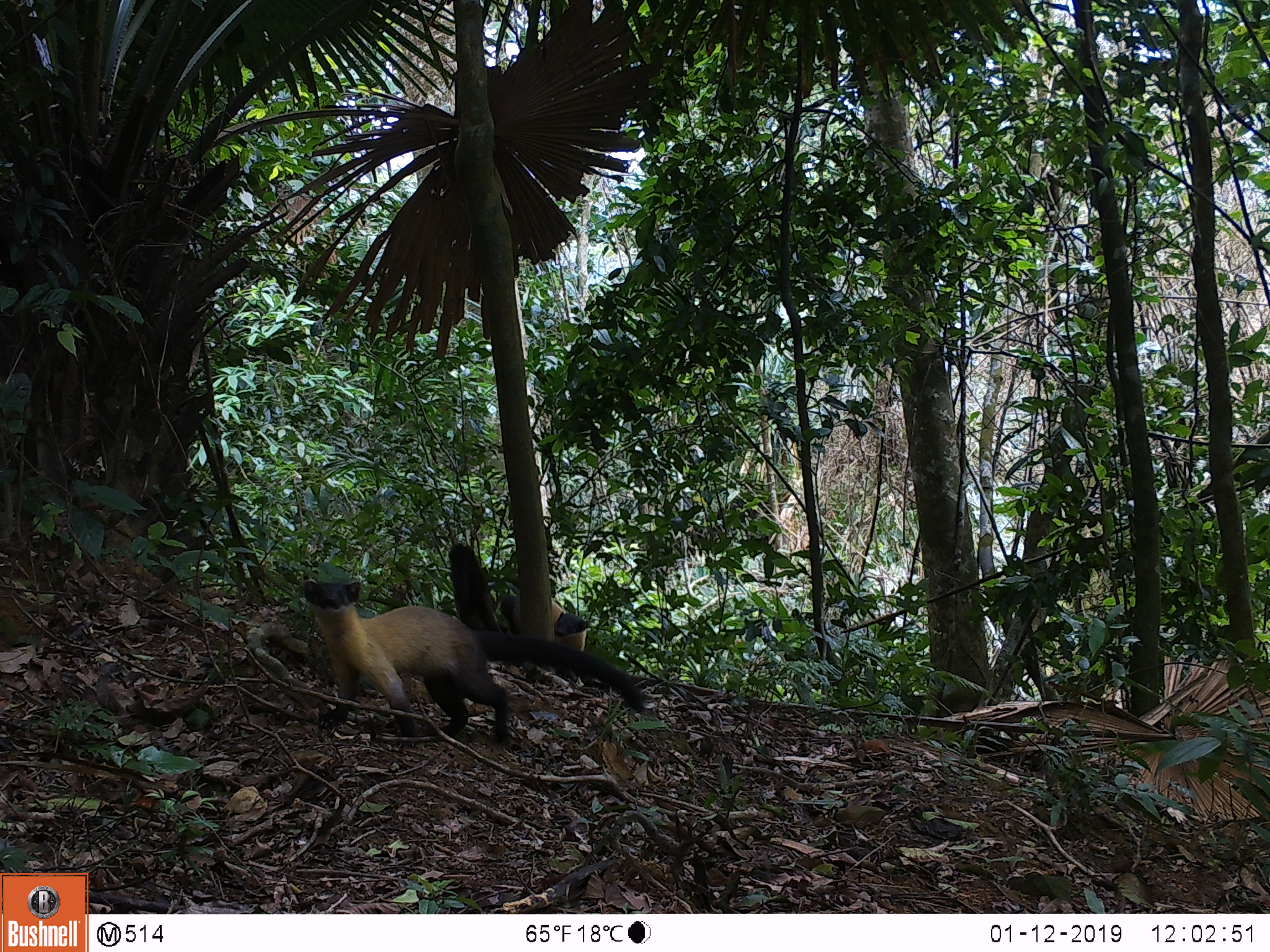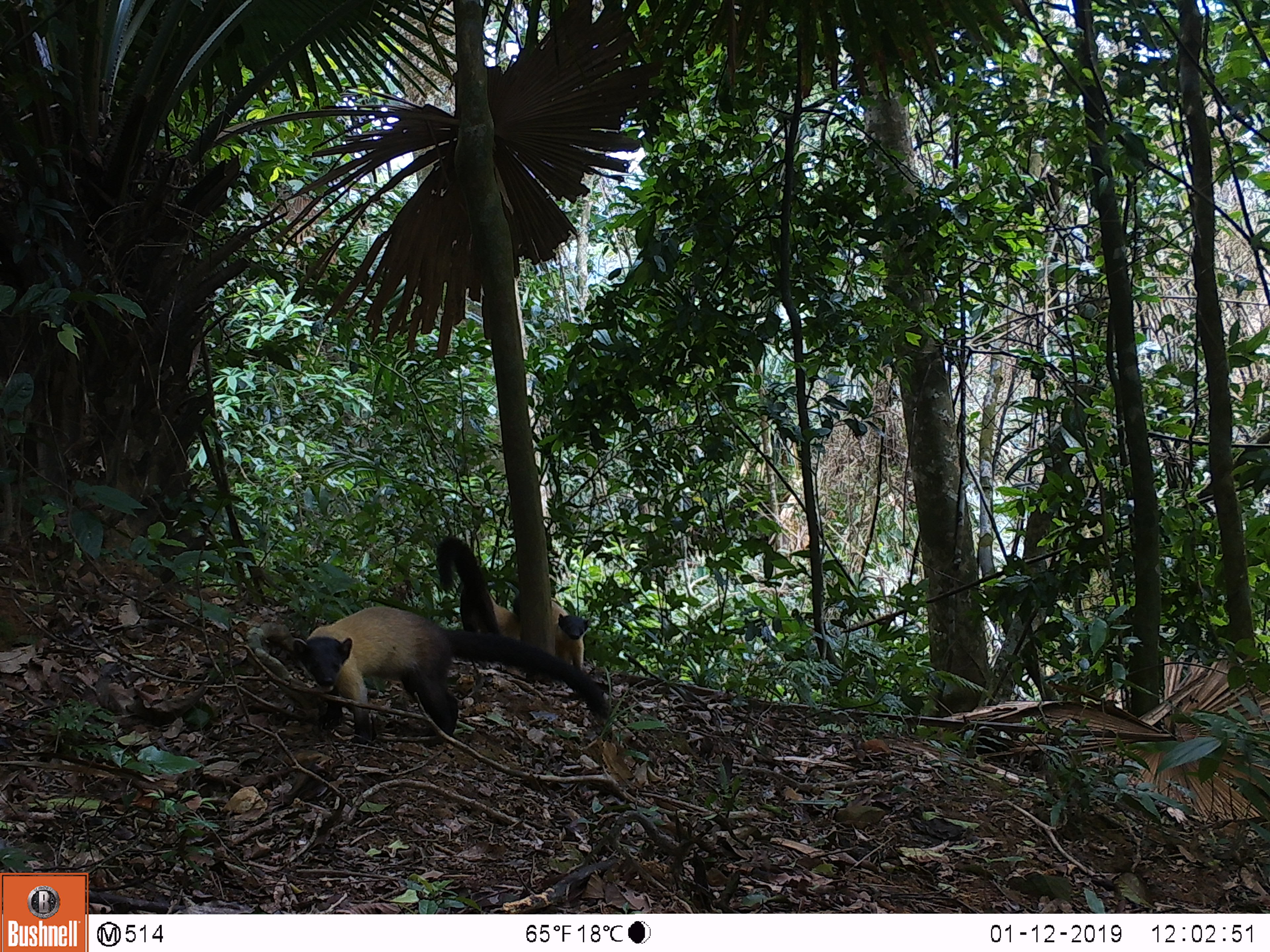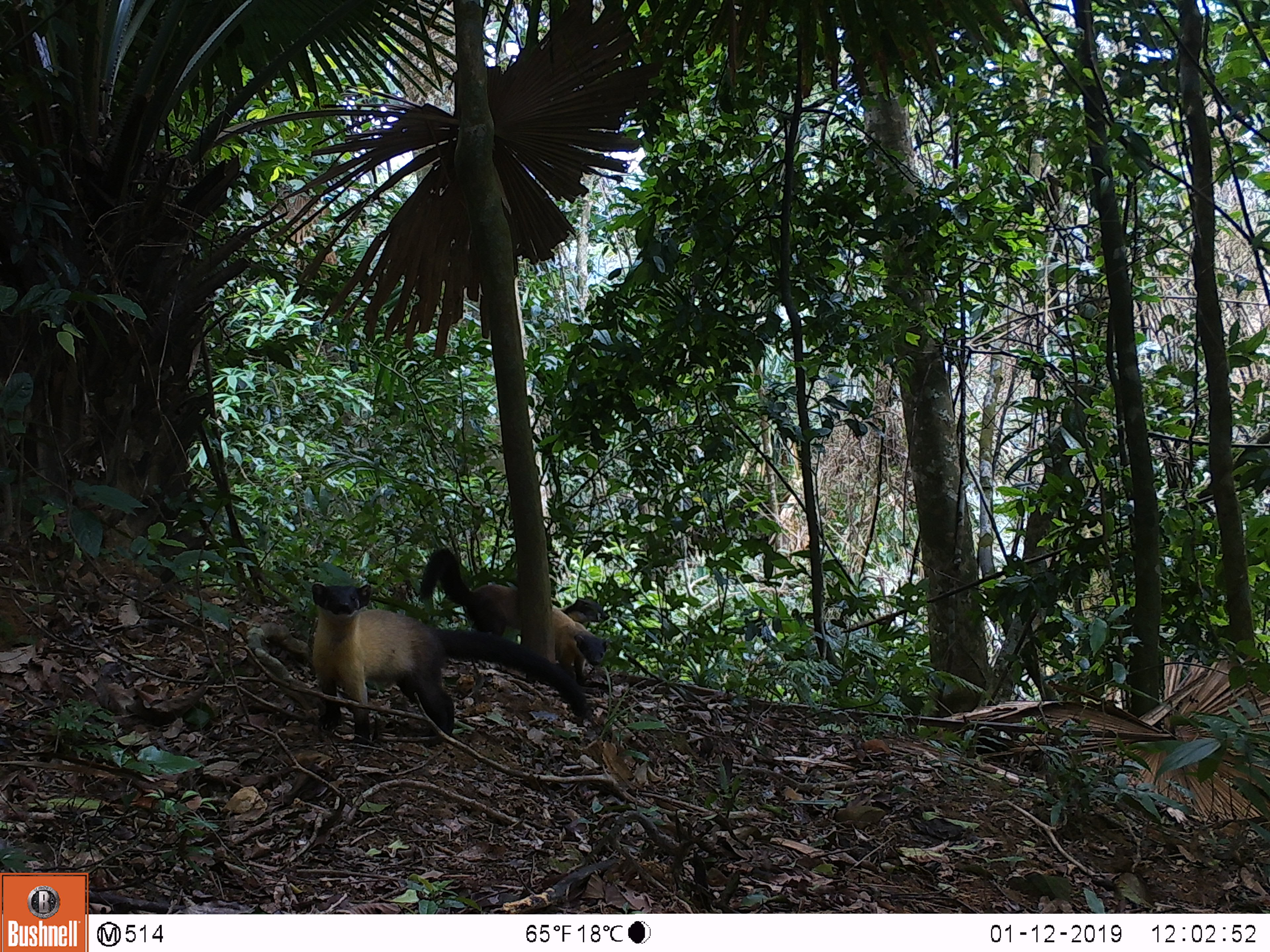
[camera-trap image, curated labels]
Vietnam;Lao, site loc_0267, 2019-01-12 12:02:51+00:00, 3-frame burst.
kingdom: Animalia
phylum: Chordata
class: Mammalia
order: Carnivora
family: Mustelidae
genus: Martes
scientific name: Martes flavigula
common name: yellow-throated marten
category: yellow throated marten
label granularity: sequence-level